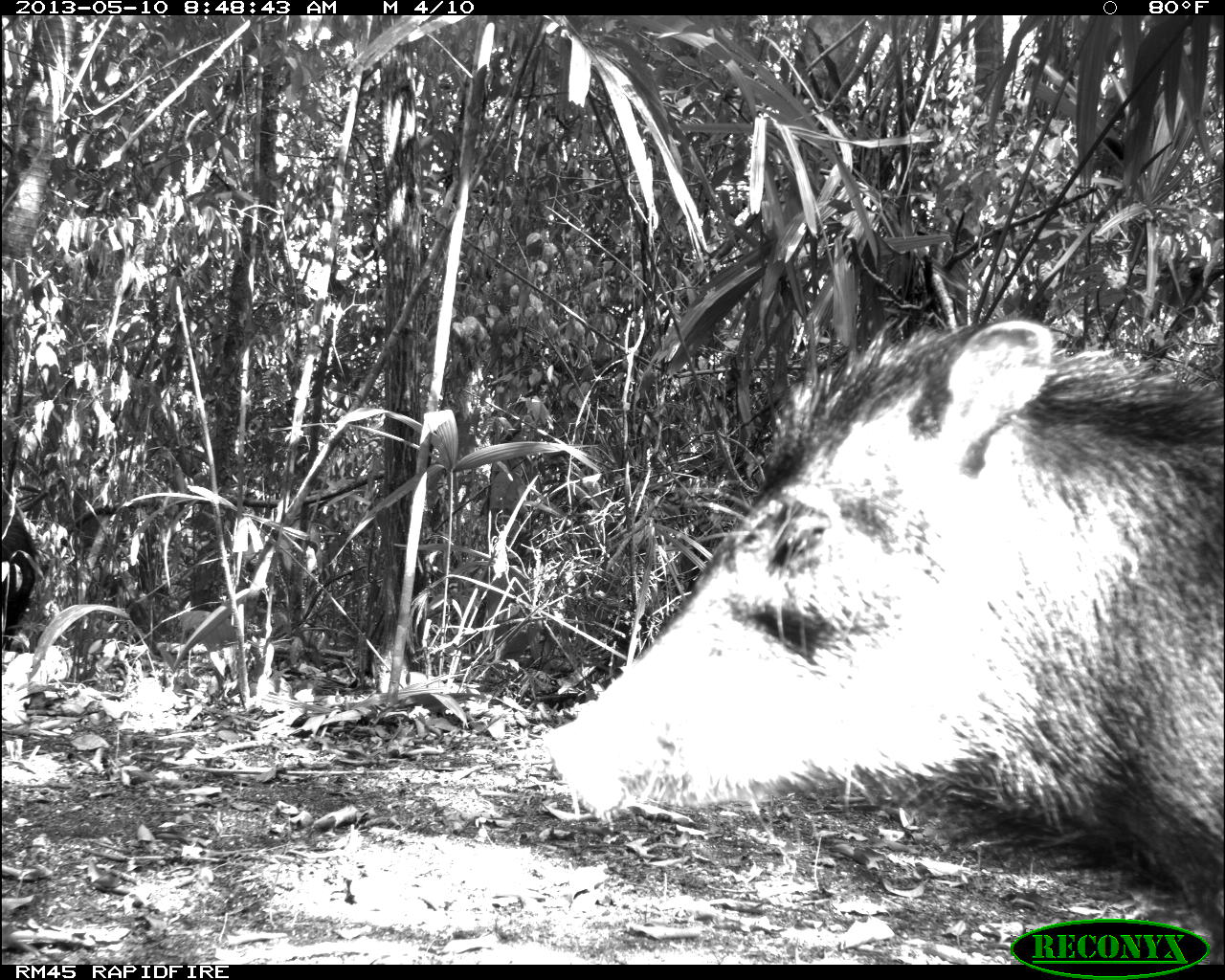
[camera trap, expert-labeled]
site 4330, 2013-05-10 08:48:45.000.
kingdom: Animalia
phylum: Chordata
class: Mammalia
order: Artiodactyla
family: Tayassuidae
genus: Tayassu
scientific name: Tayassu pecari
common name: white-lipped peccary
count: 4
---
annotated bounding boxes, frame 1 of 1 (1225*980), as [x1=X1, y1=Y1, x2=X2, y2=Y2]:
tayassu pecari: [x1=543, y1=280, x2=1225, y2=943]